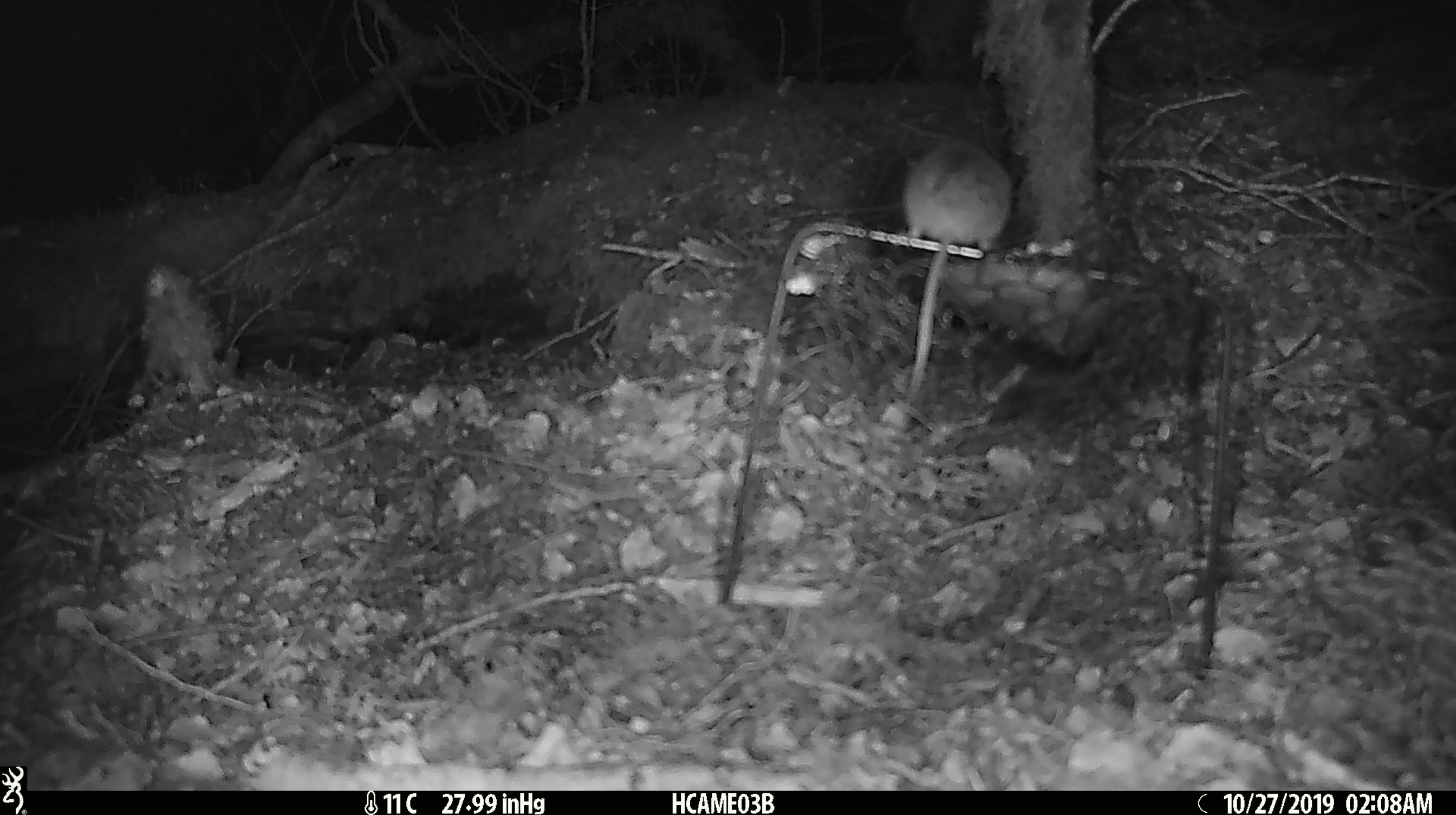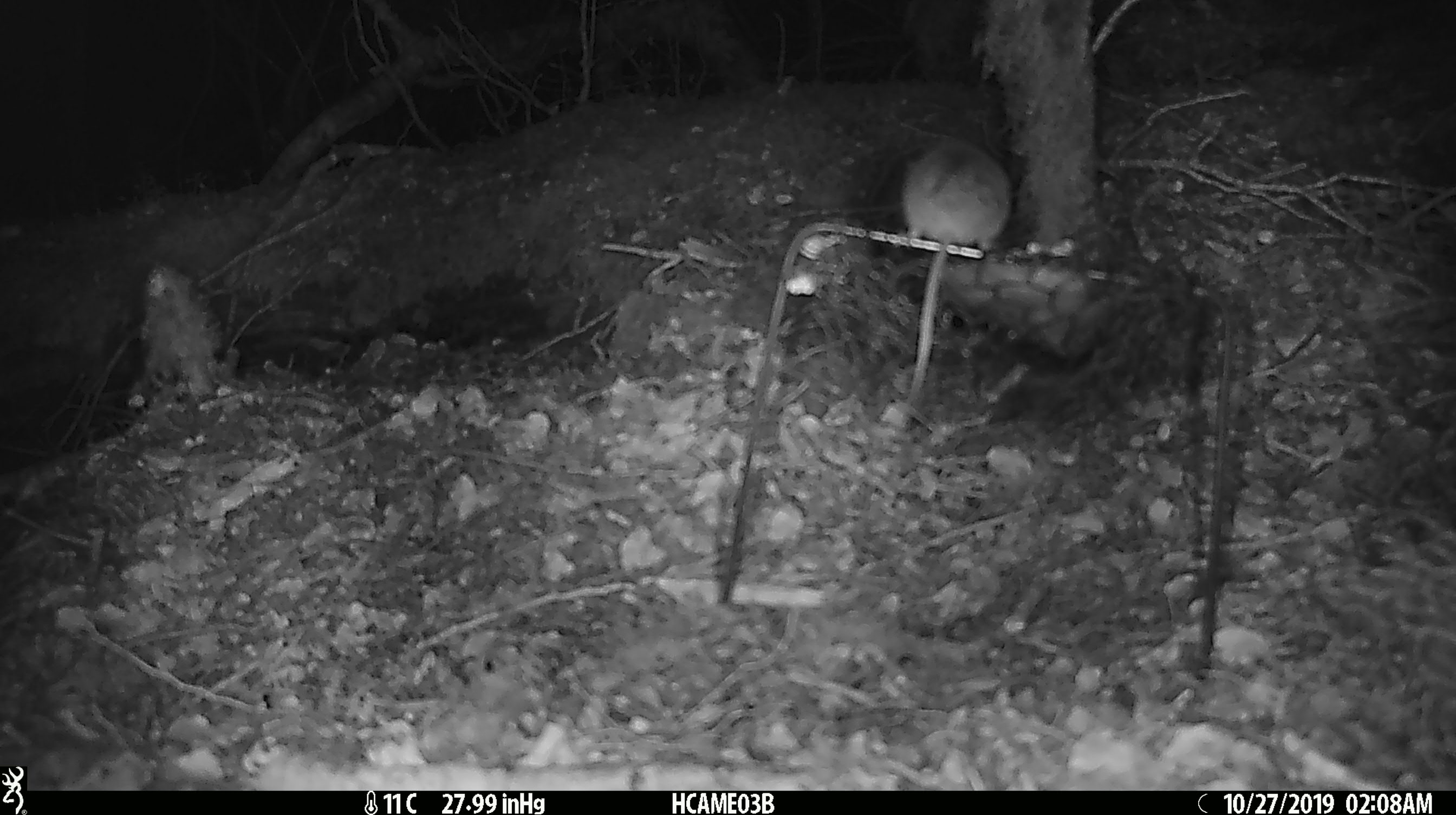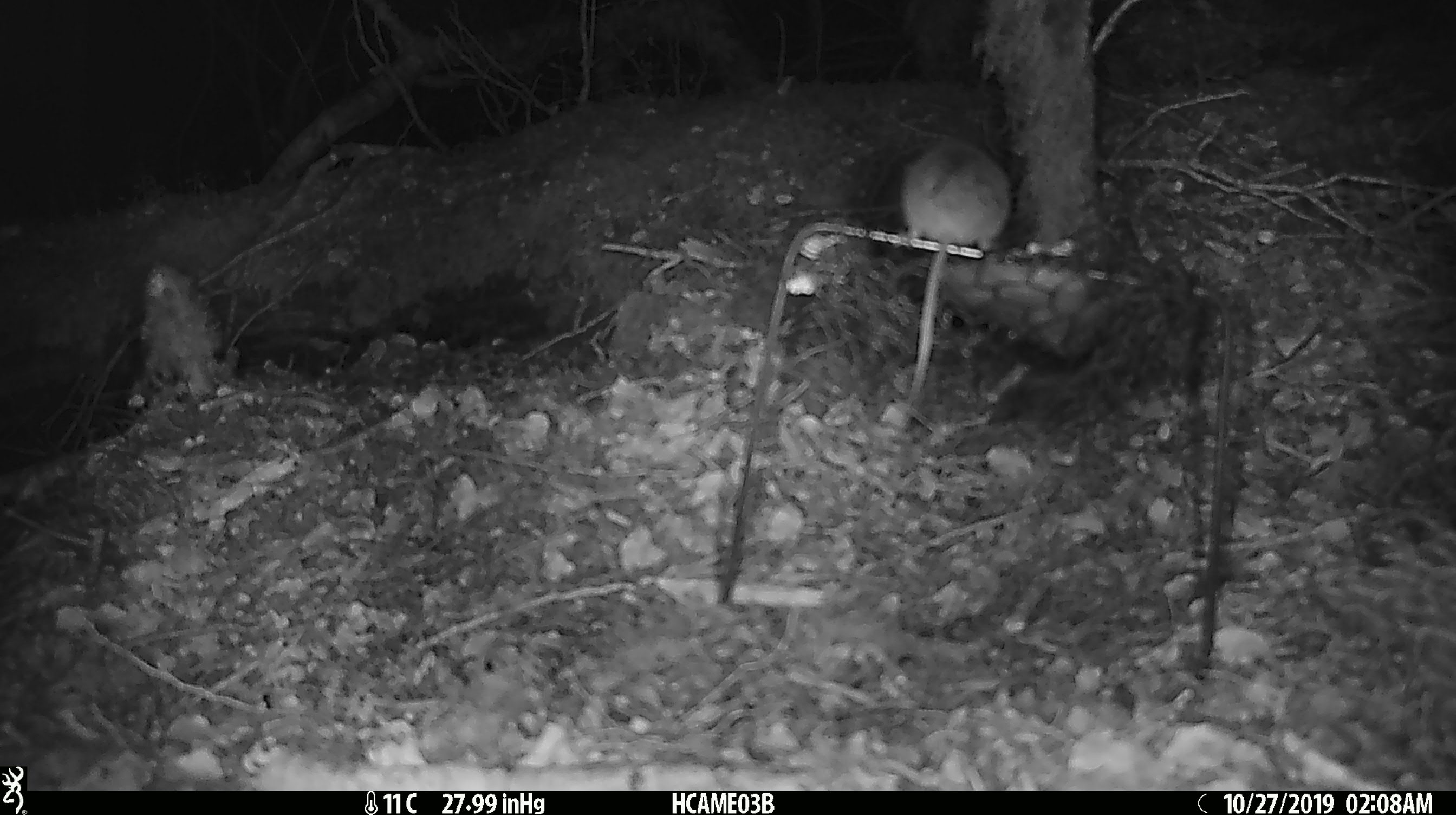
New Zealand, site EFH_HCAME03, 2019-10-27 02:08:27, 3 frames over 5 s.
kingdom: Animalia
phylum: Chordata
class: Mammalia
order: Rodentia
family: Muridae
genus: Mus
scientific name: Mus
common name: mouse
Mouse (Mus).